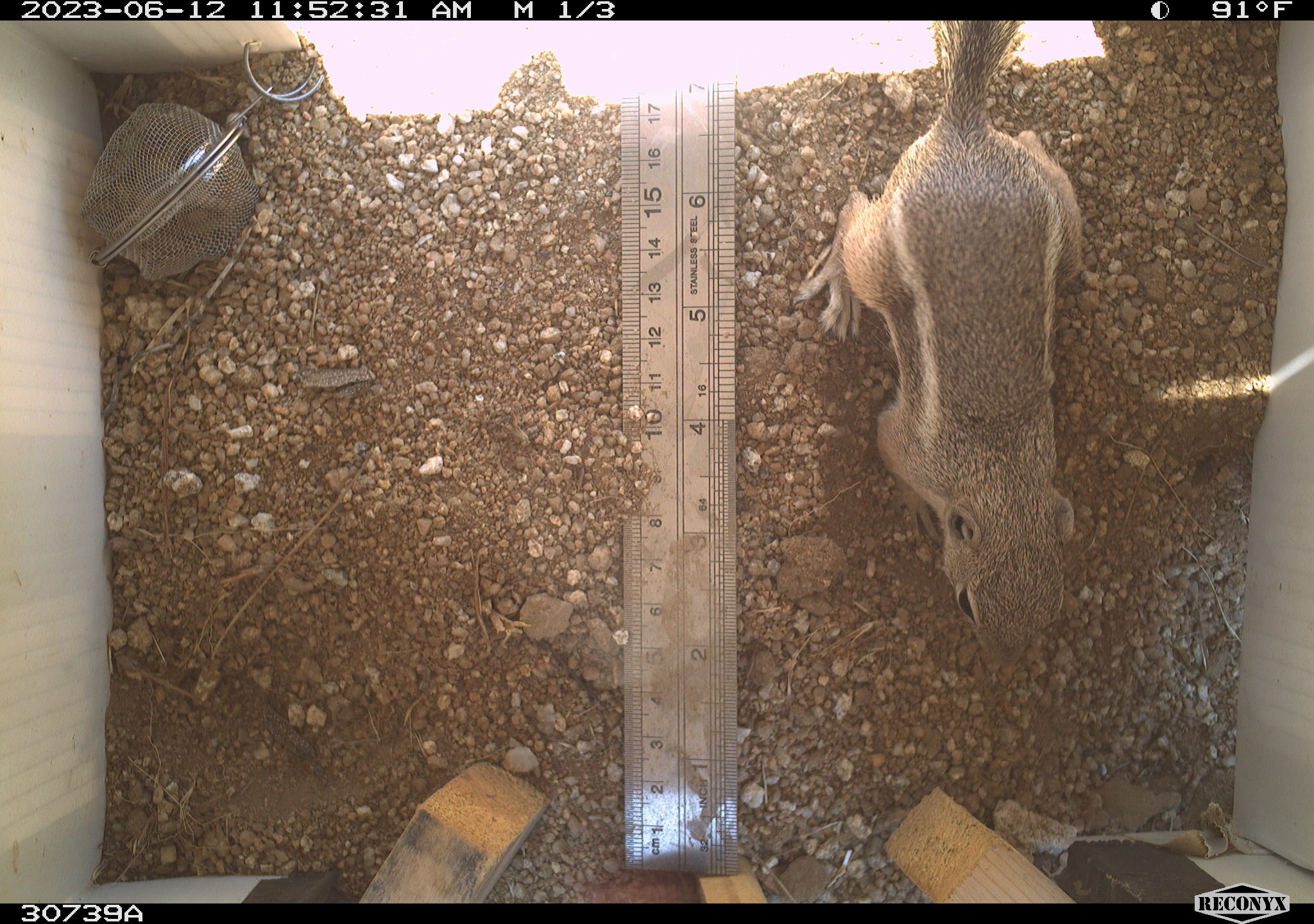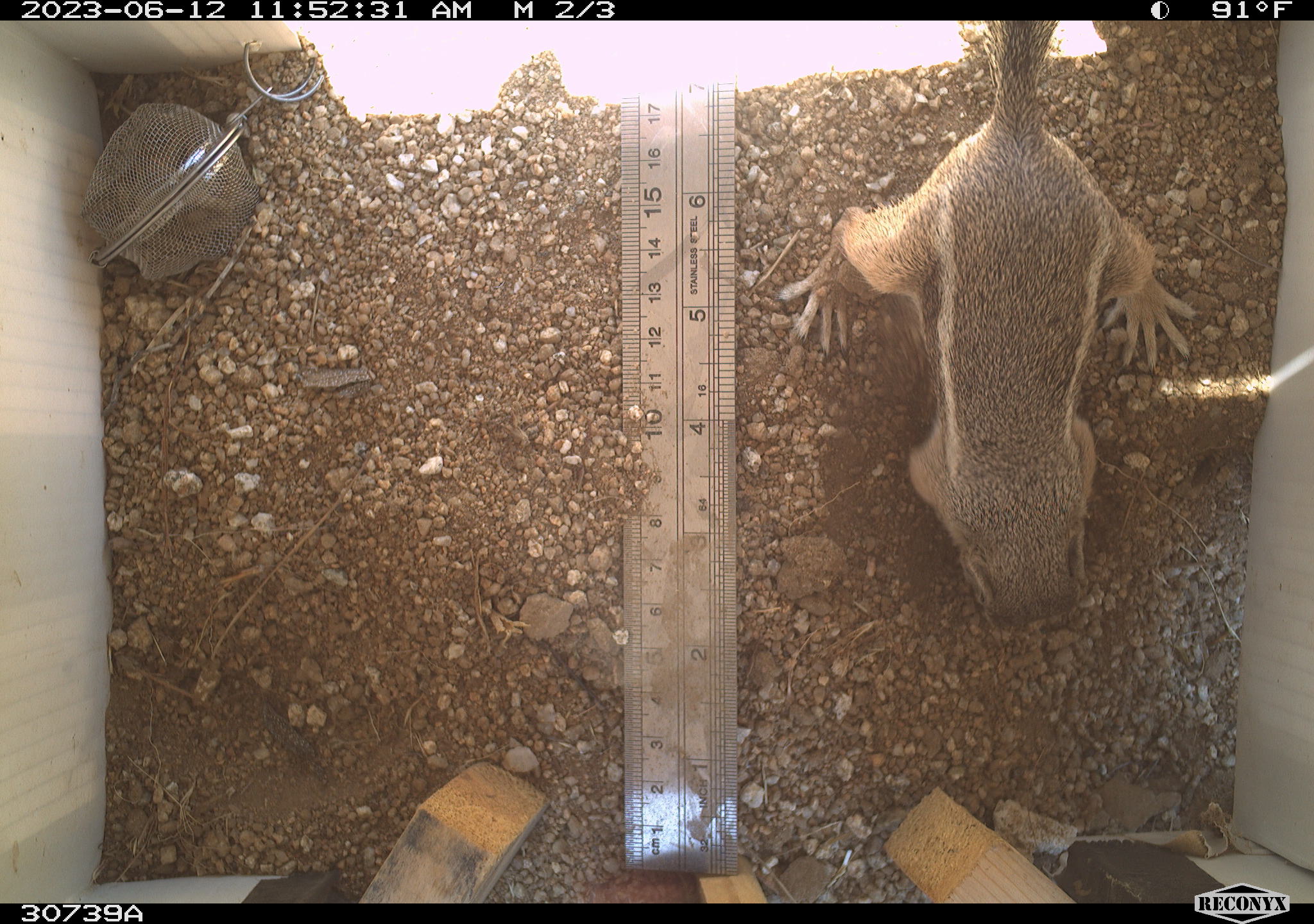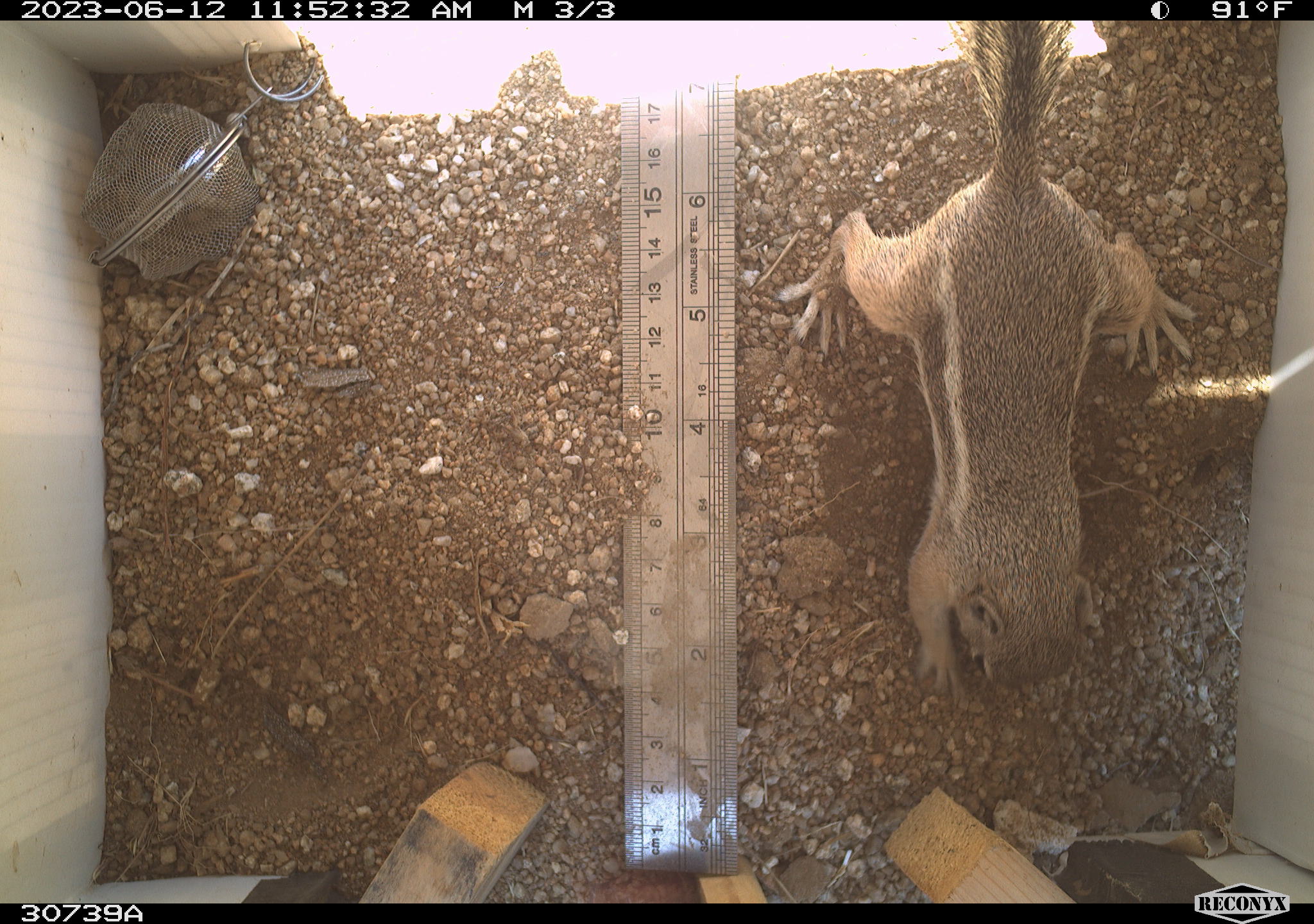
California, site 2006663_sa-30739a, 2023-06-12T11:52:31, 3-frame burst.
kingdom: Animalia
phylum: Chordata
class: Mammalia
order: Rodentia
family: Sciuridae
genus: Ammospermophilus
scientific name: Ammospermophilus leucurus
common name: white-tailed antelope squirrel